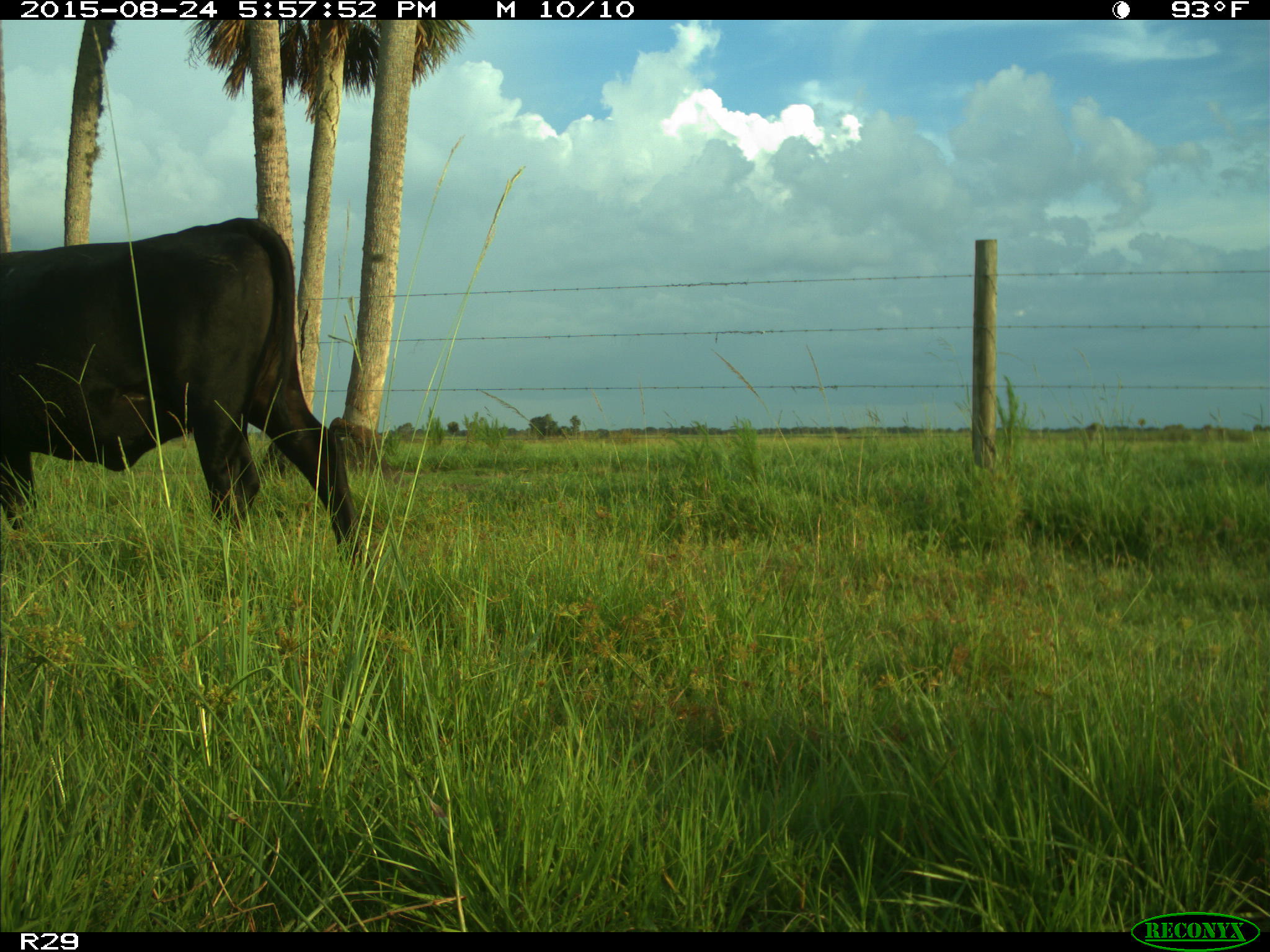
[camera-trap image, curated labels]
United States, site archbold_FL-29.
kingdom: Animalia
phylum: Chordata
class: Mammalia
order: Artiodactyla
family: Bovidae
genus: Bos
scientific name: Bos taurus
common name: domestic cow